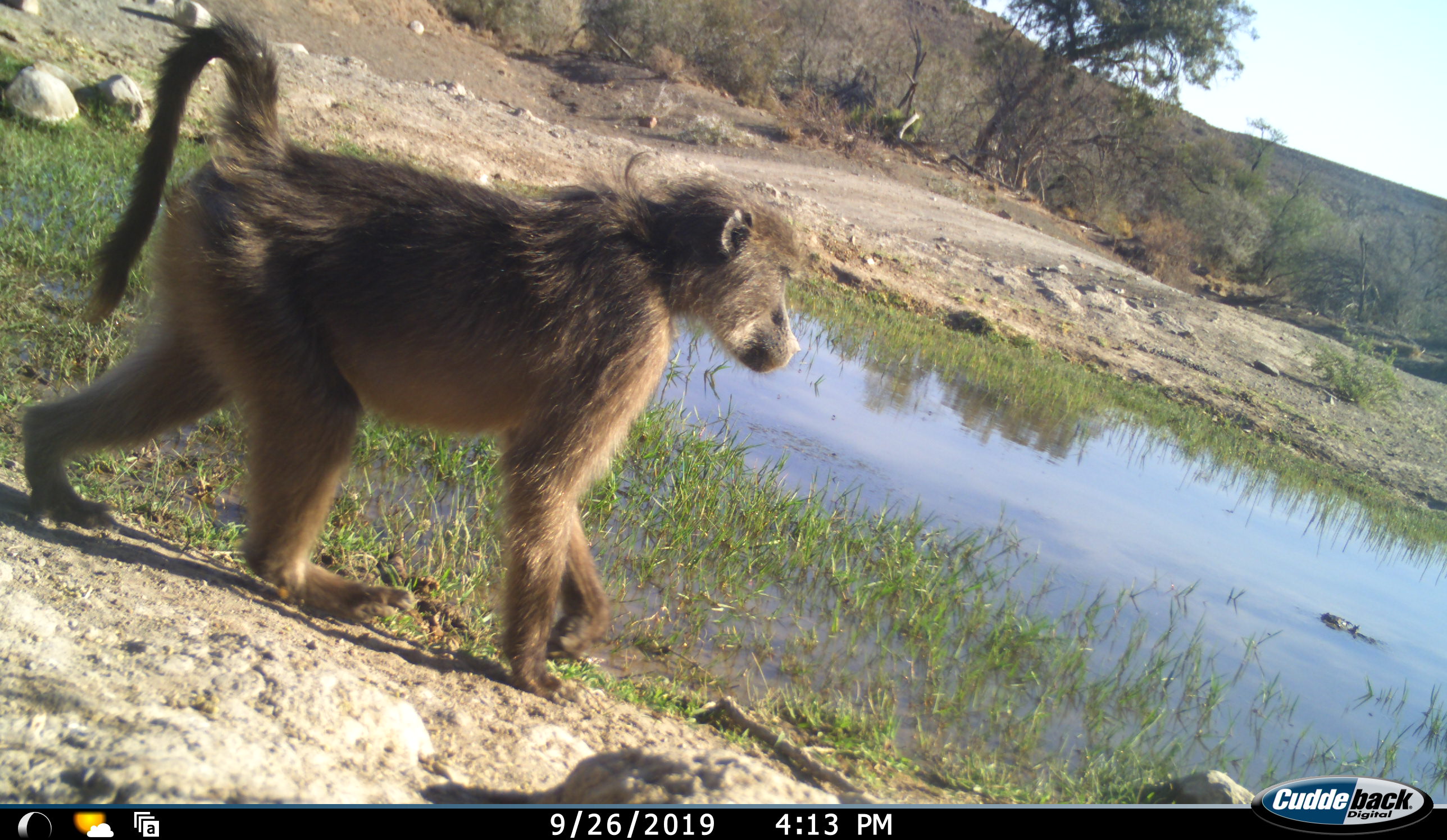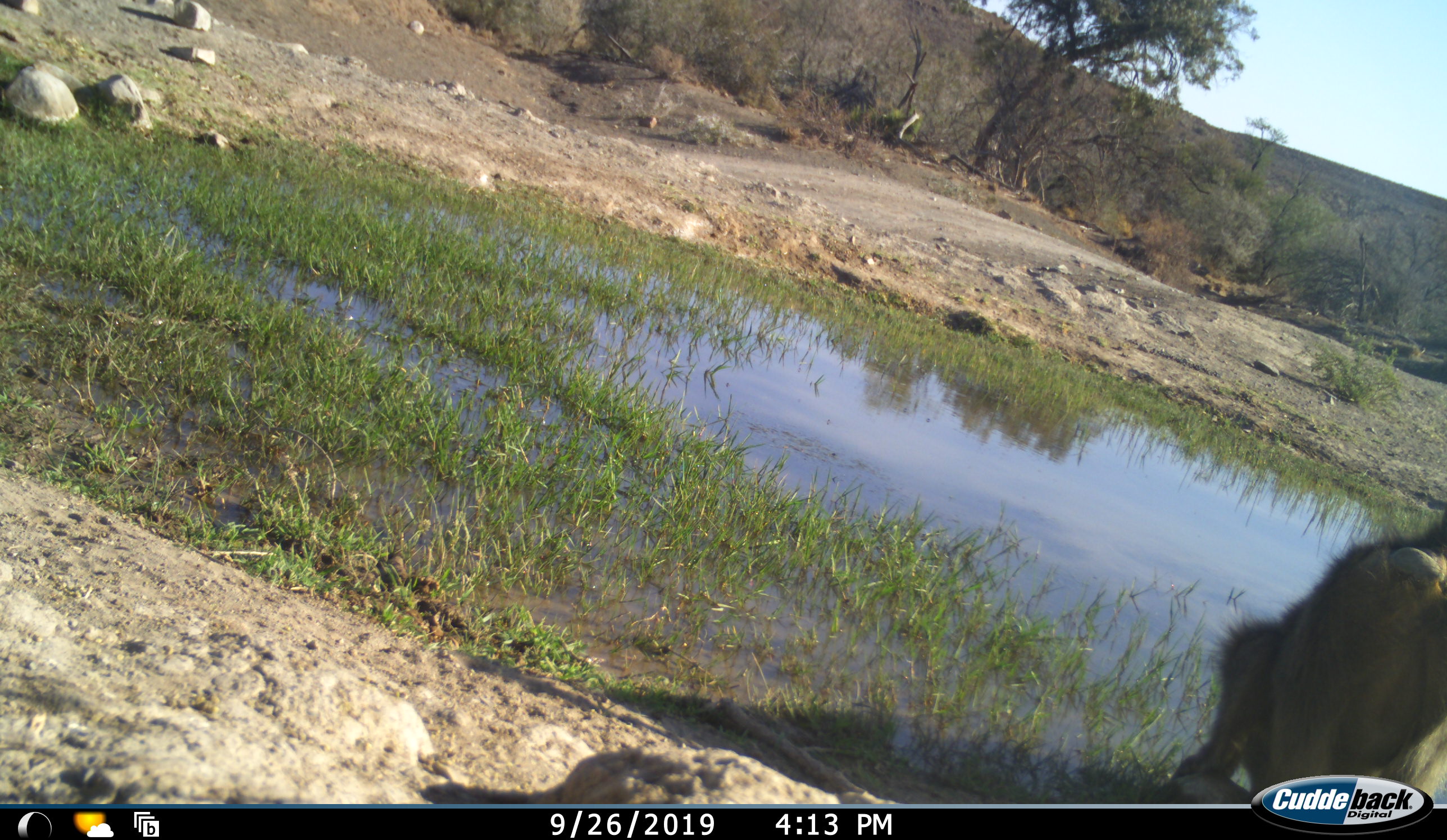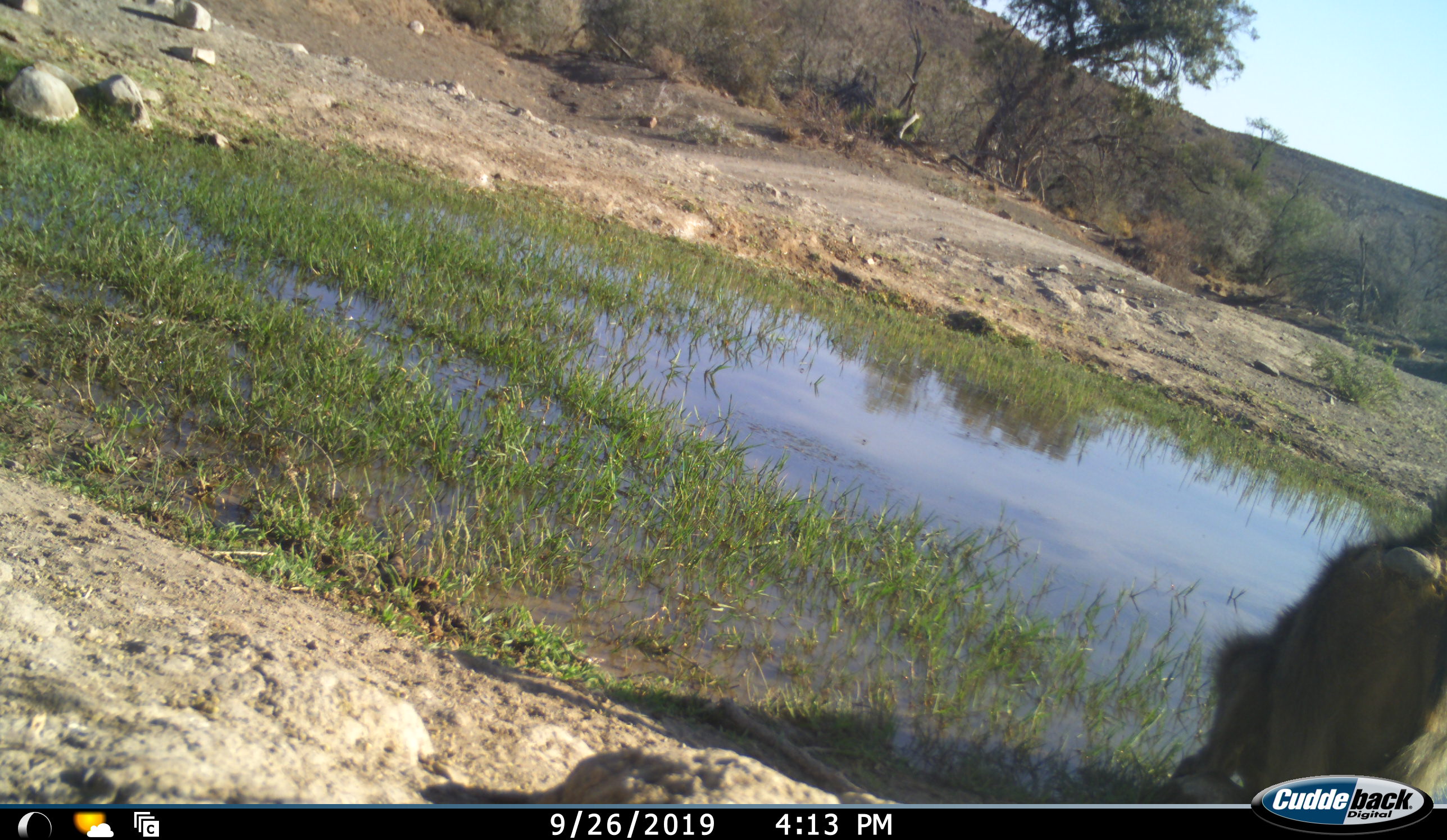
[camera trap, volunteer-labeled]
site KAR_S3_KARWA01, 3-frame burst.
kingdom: Animalia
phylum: Chordata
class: Mammalia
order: Primates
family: Cercopithecidae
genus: Papio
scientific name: Papio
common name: baboon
Baboon (Papio), count 1. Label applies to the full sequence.